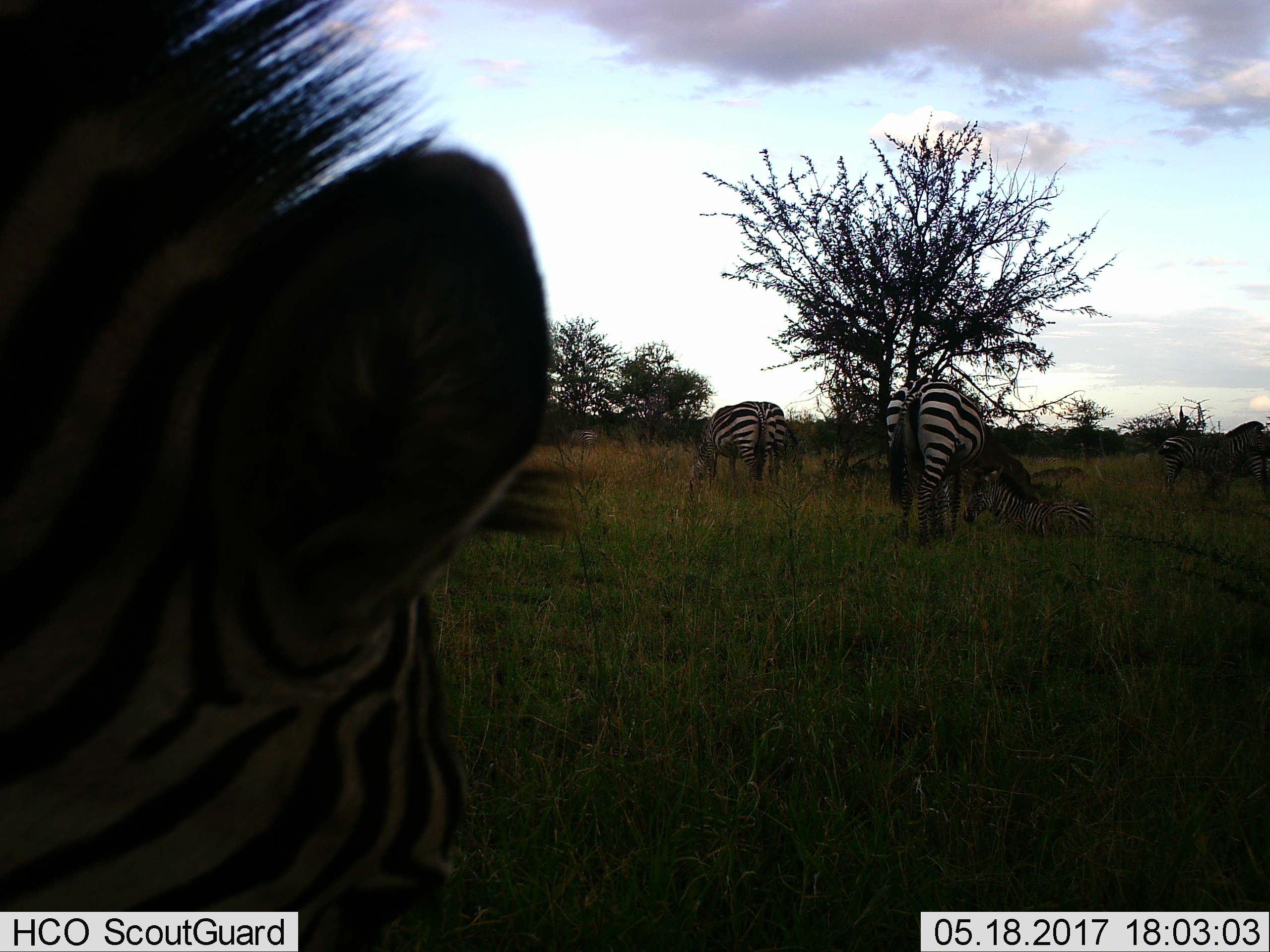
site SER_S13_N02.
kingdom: Animalia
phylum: Chordata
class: Mammalia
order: Perissodactyla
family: Equidae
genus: Equus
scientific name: Equus quagga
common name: plains zebra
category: zebraplains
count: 7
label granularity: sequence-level